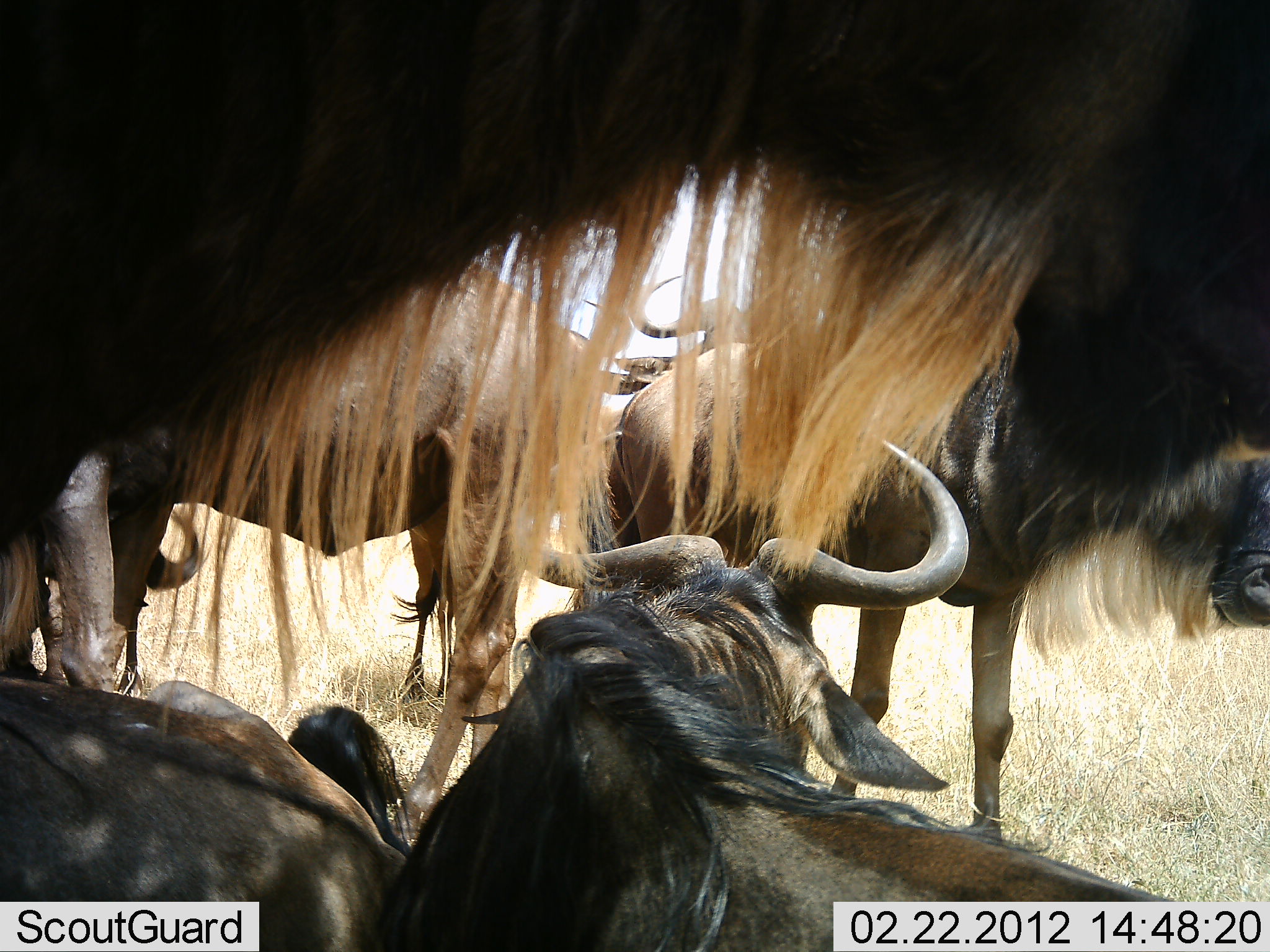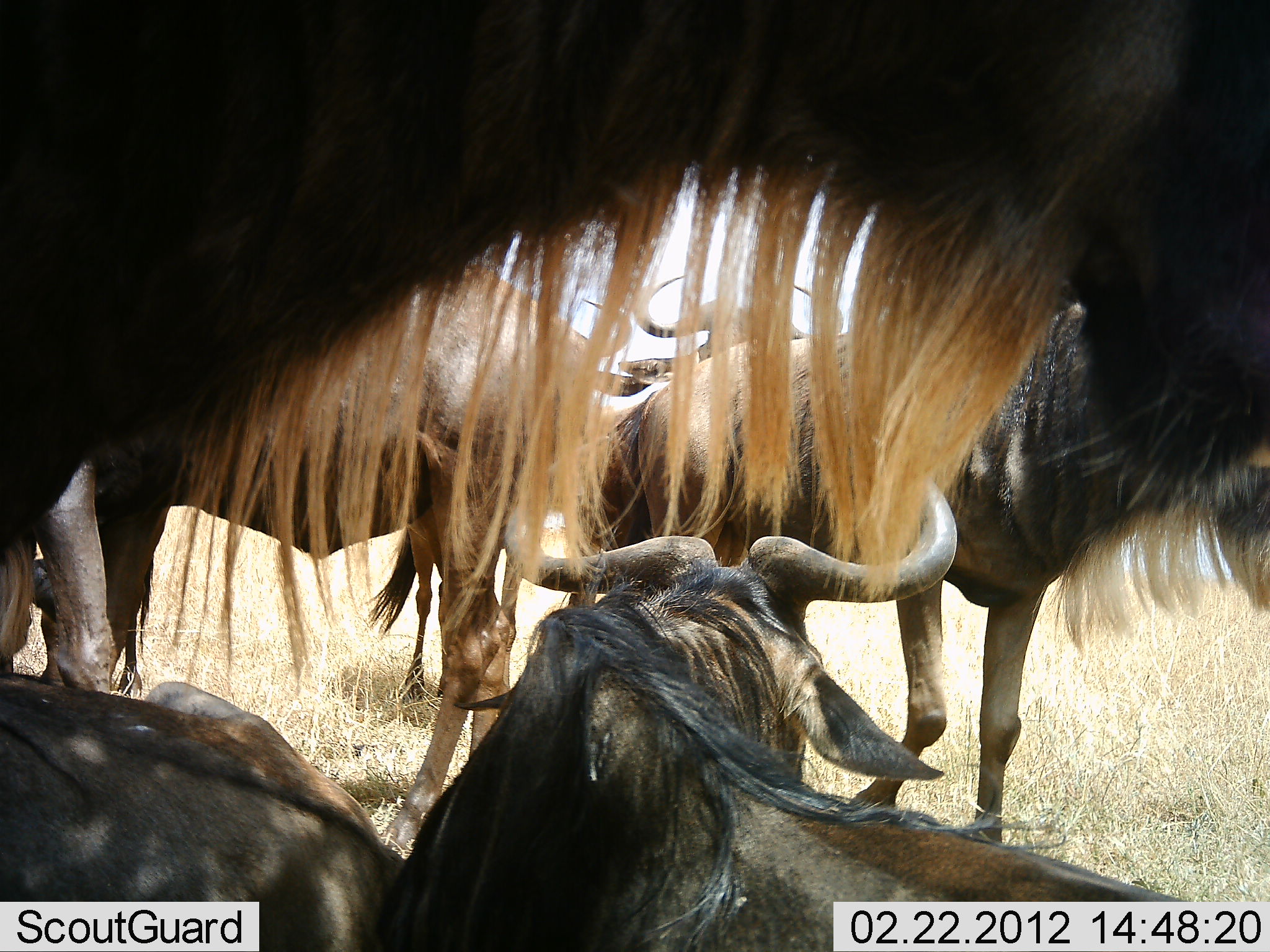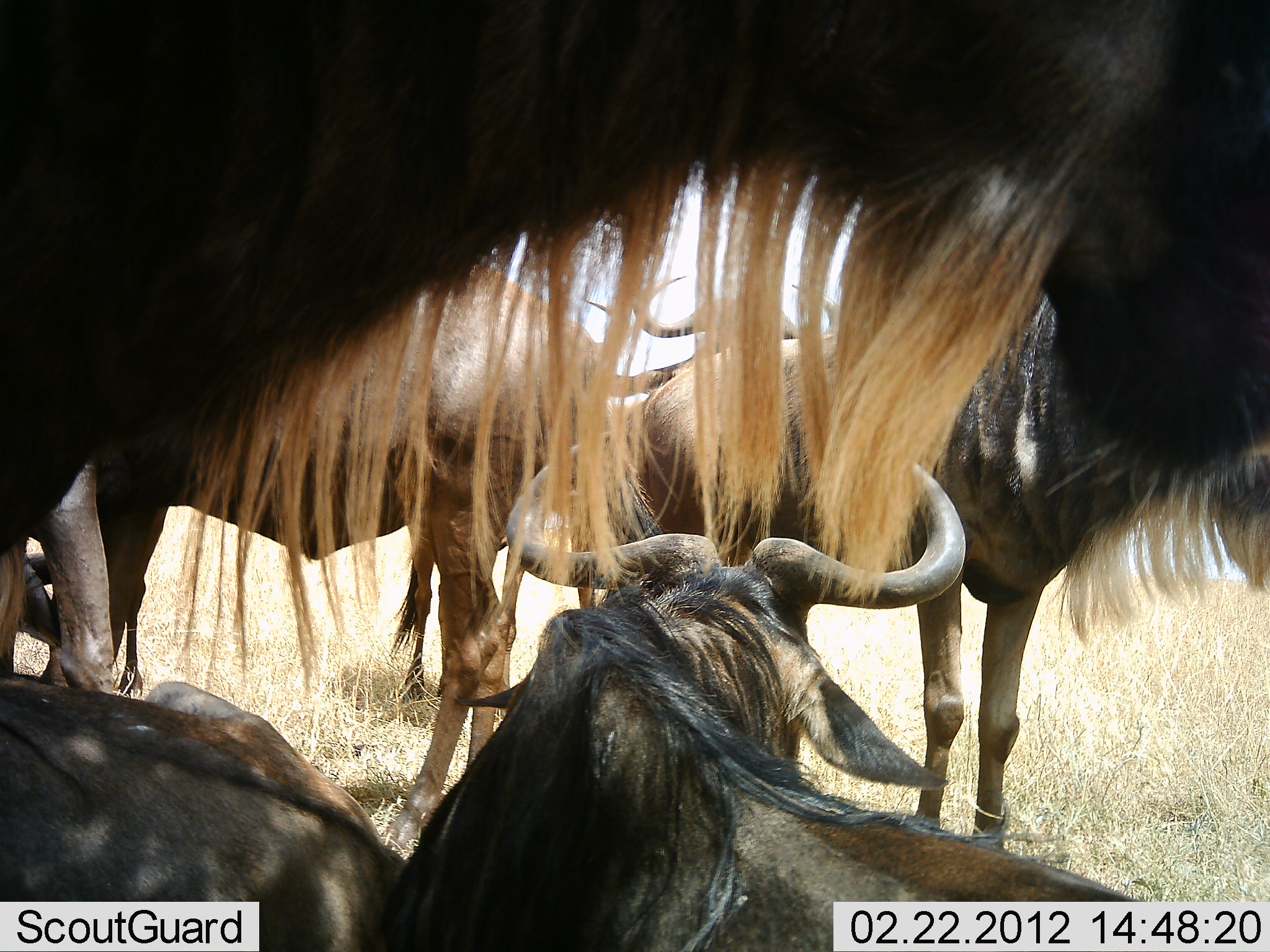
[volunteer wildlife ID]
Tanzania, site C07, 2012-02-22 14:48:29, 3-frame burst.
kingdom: Animalia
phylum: Chordata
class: Mammalia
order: Artiodactyla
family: Bovidae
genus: Connochaetes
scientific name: Connochaetes taurinus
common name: blue wildebeest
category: wildebeest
Wildebeest (blue wildebeest) (Connochaetes taurinus), count 7. Behavior (volunteer vote fractions): standing 70%, resting 90%, moving 0%, interacting 5%. Young present (vote fraction): 0%. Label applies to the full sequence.